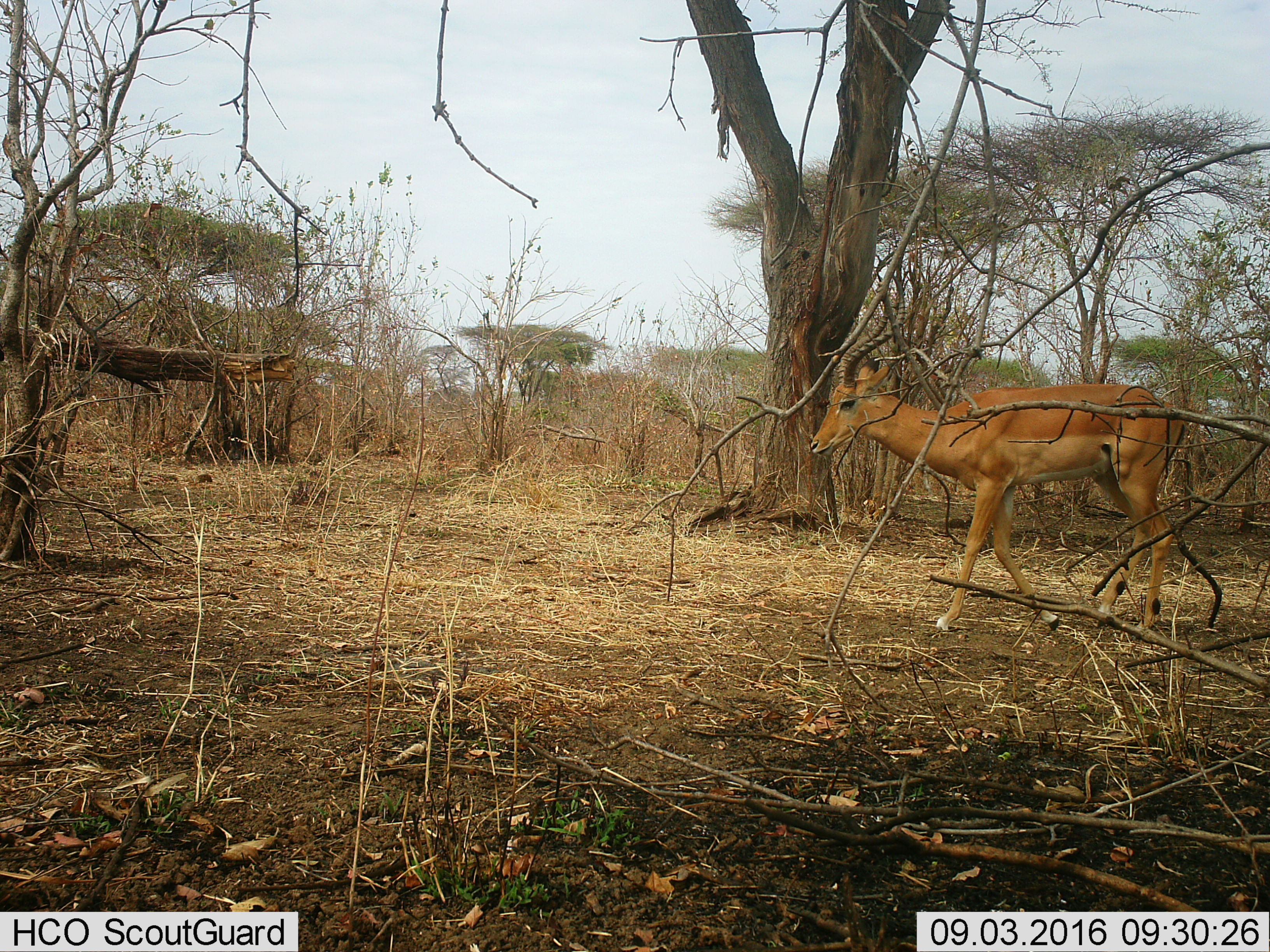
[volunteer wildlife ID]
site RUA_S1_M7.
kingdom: Animalia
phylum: Chordata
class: Mammalia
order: Artiodactyla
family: Bovidae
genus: Aepyceros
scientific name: Aepyceros melampus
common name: impala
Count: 1.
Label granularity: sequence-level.